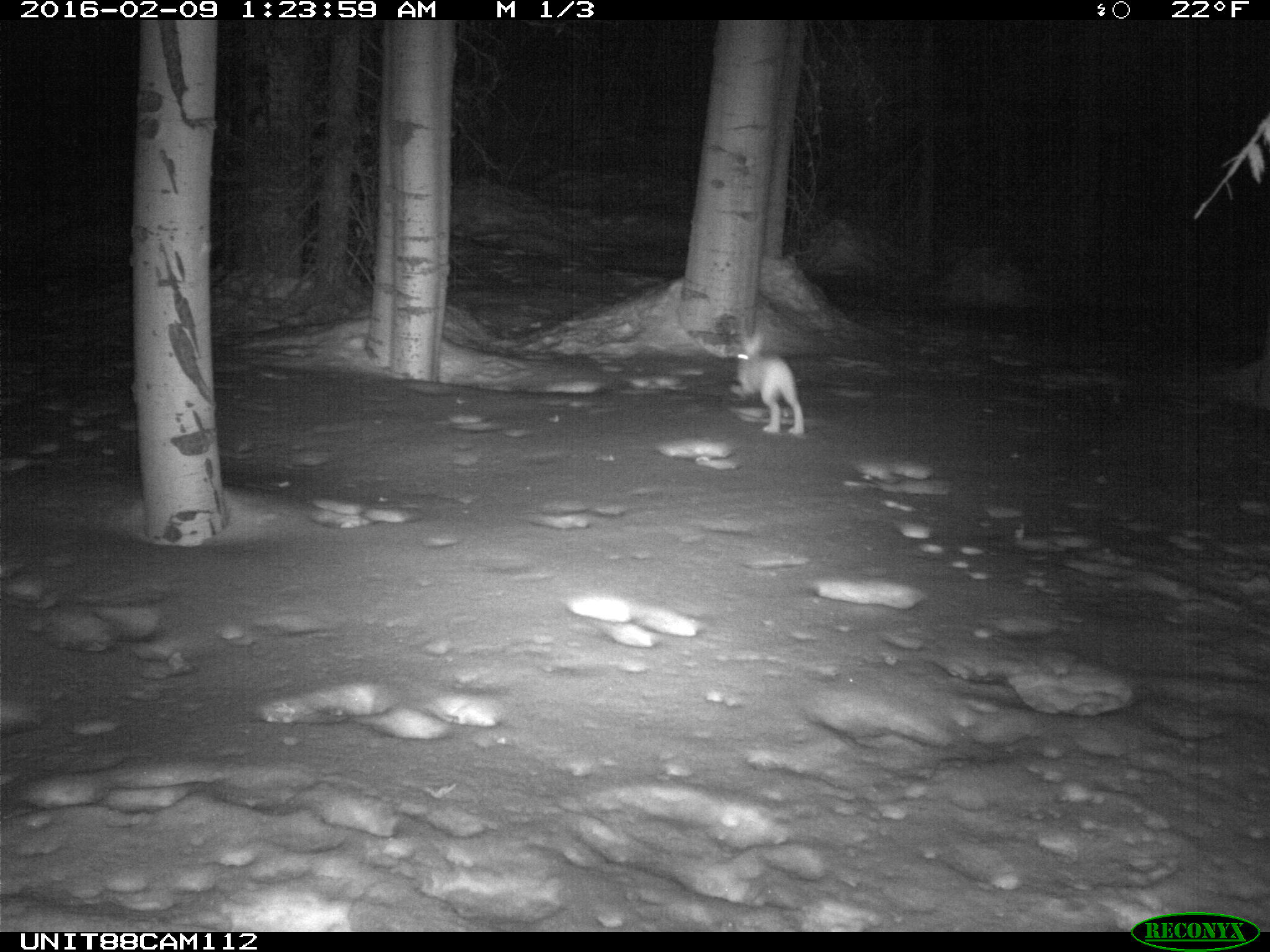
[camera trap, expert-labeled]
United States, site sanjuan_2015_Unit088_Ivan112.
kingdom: Animalia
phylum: Chordata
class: Mammalia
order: Lagomorpha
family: Leporidae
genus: Lepus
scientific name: Lepus americanus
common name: snowshoe hare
Lepus americanus (snowshoe hare).